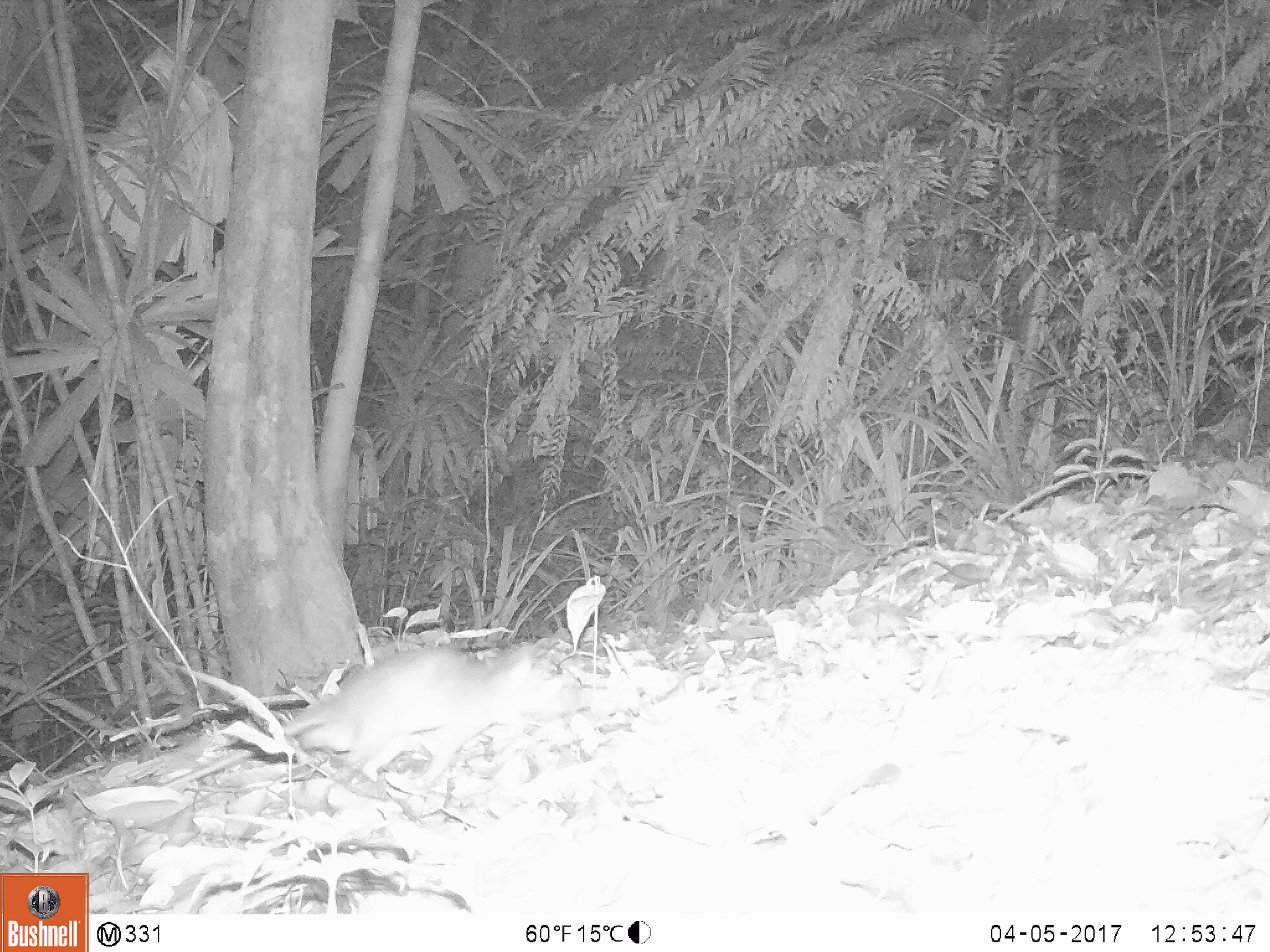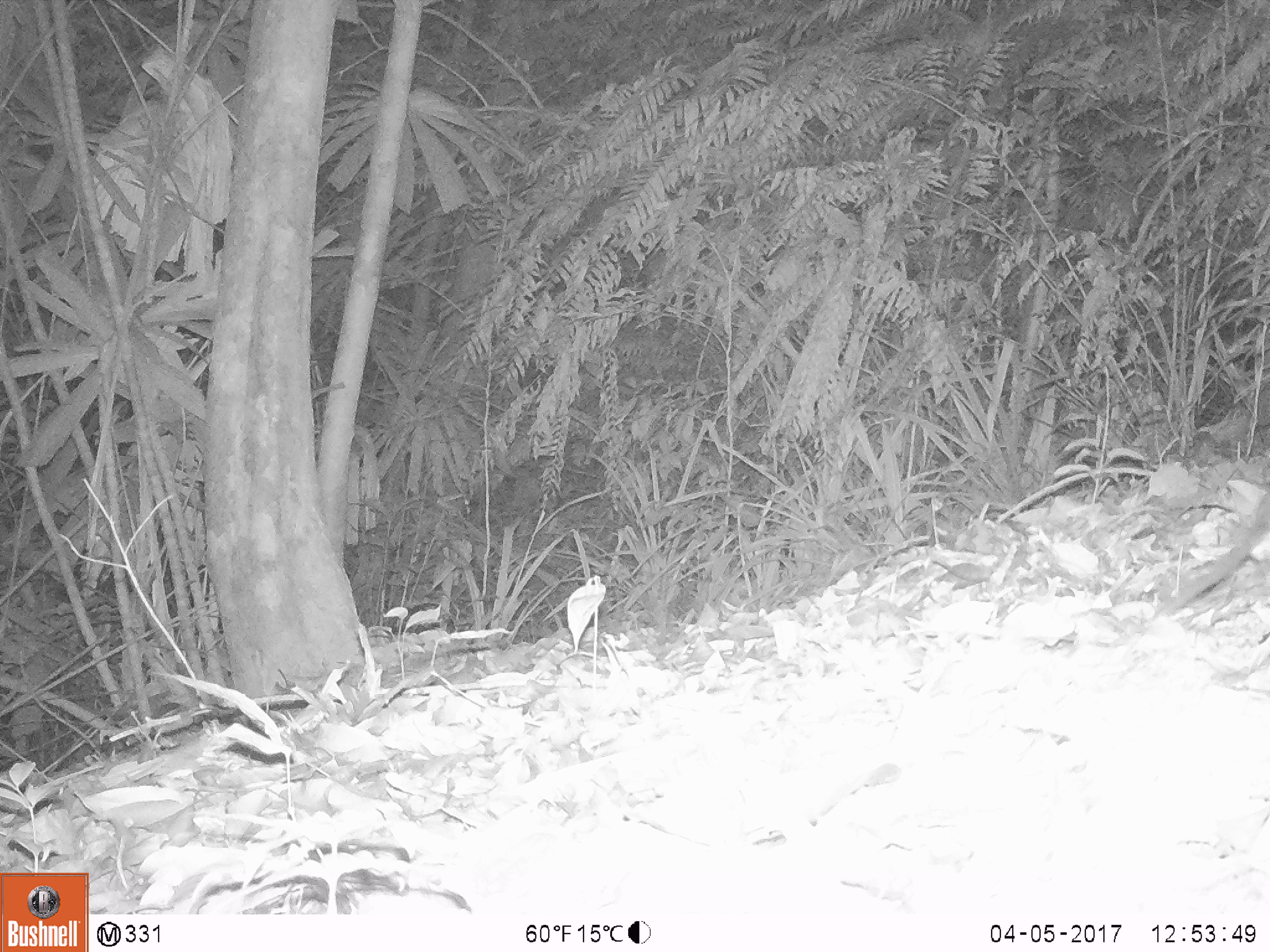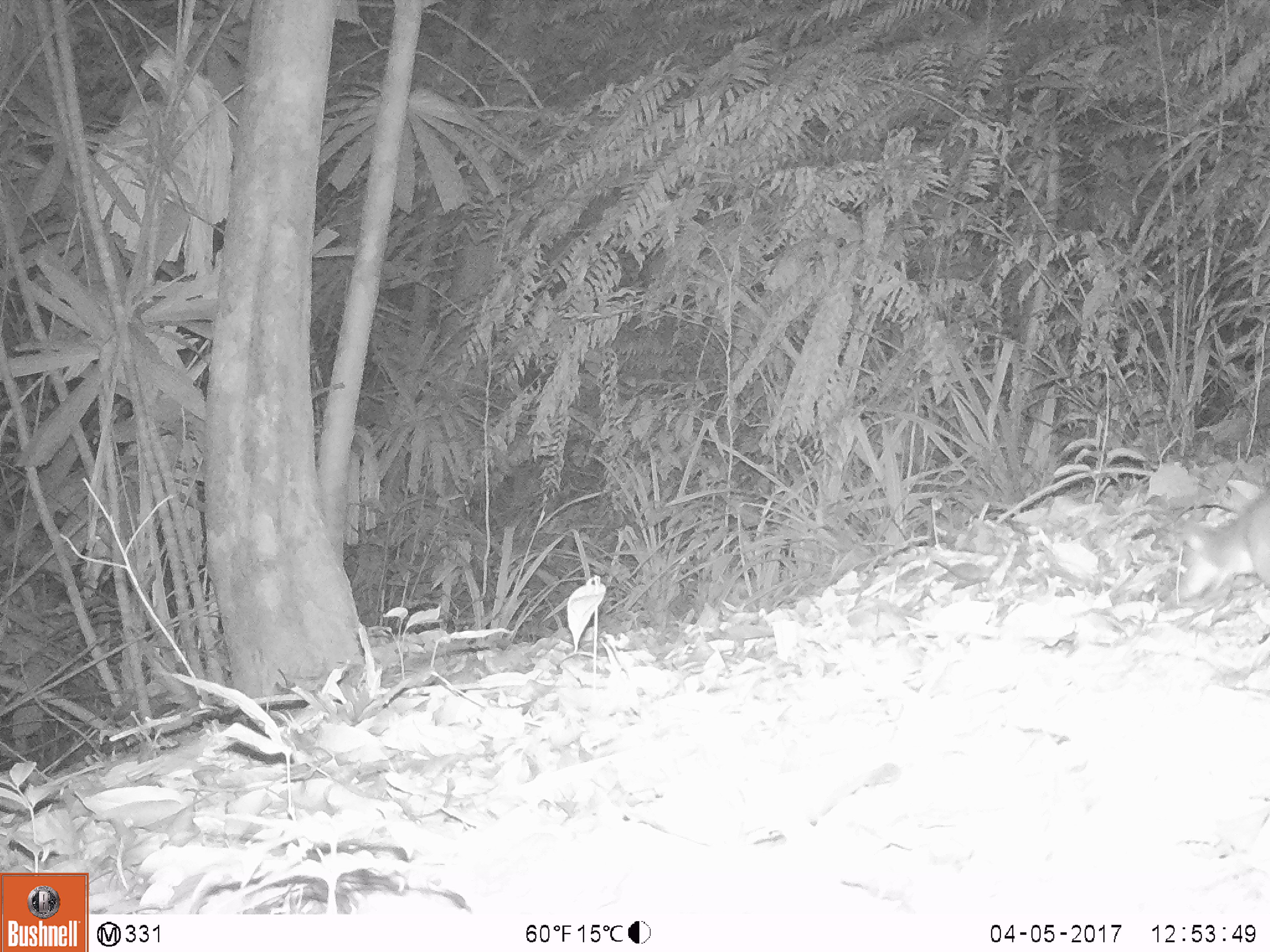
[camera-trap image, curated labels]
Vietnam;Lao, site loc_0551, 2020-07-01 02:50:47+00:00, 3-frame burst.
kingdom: Animalia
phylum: Chordata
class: Mammalia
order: Rodentia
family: Muridae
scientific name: Muridae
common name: old-world mice and rats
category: unidentified murid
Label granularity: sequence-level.